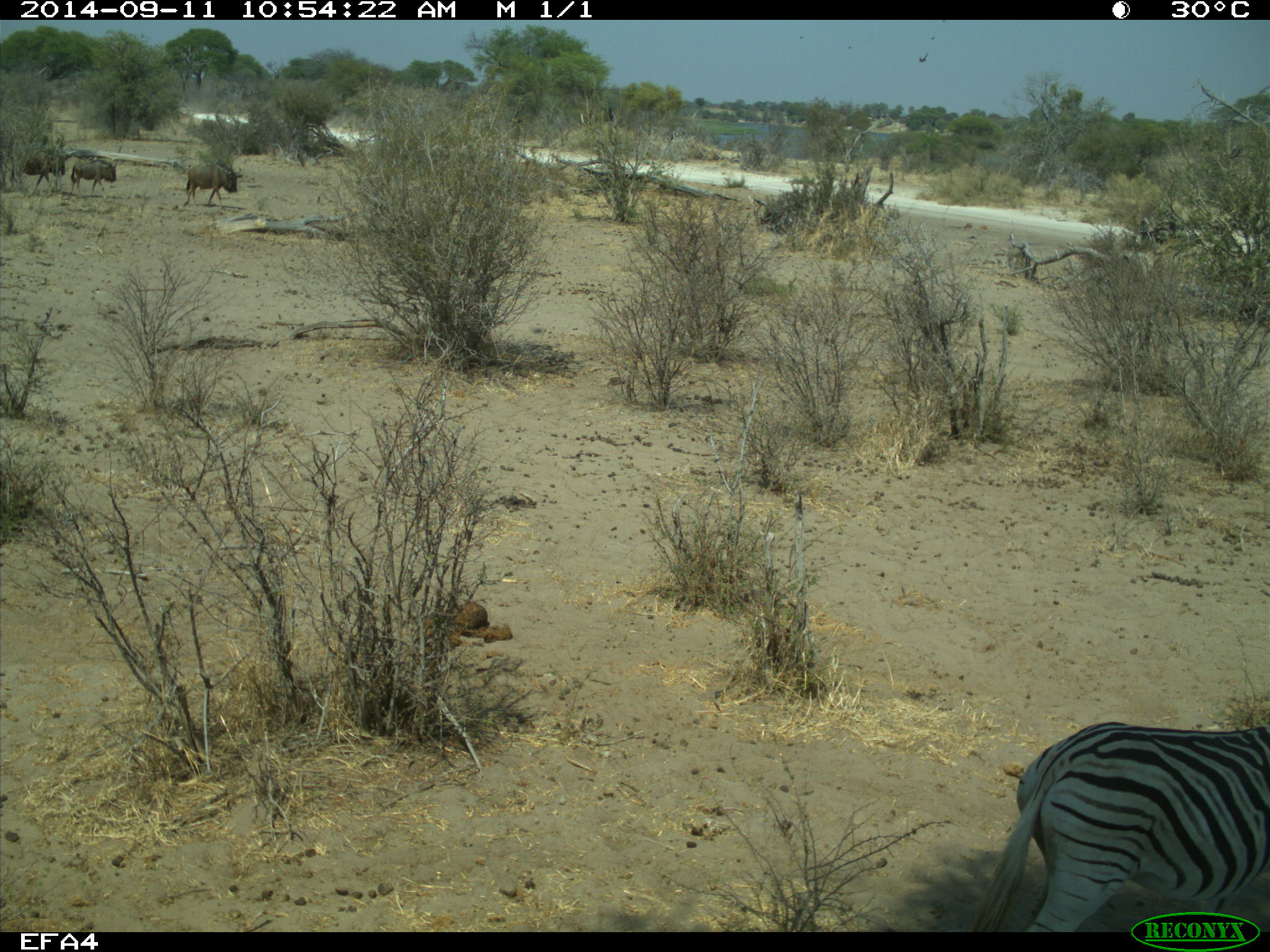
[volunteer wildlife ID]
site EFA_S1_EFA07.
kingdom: Animalia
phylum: Chordata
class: Mammalia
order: Artiodactyla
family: Bovidae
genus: Connochaetes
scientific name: Connochaetes taurinus taurinus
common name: blue wildebeest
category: wildebeestblue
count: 3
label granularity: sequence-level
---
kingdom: Animalia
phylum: Chordata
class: Mammalia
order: Perissodactyla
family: Equidae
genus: Equus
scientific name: Equus quagga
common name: plains zebra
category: zebraplains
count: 1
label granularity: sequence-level